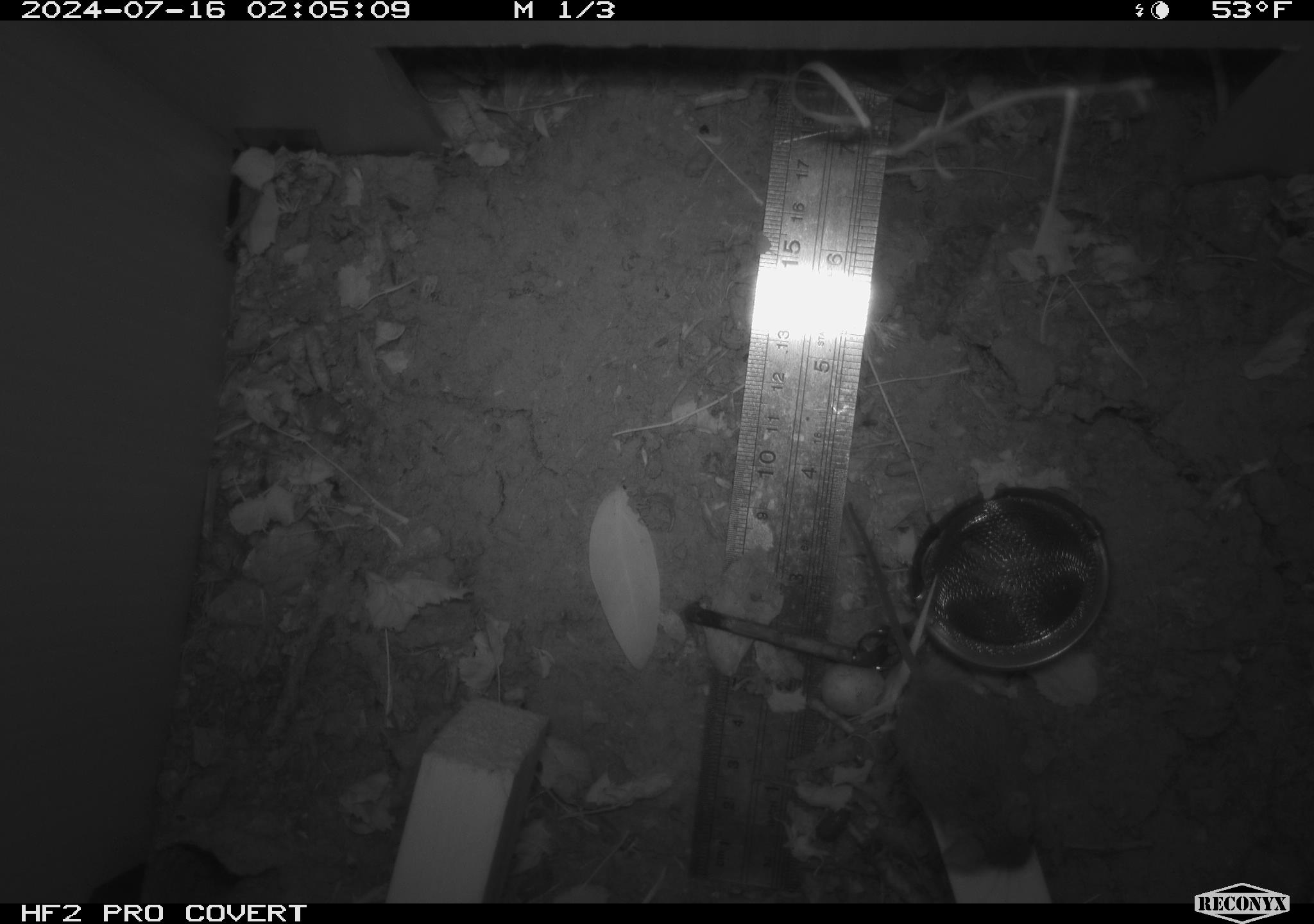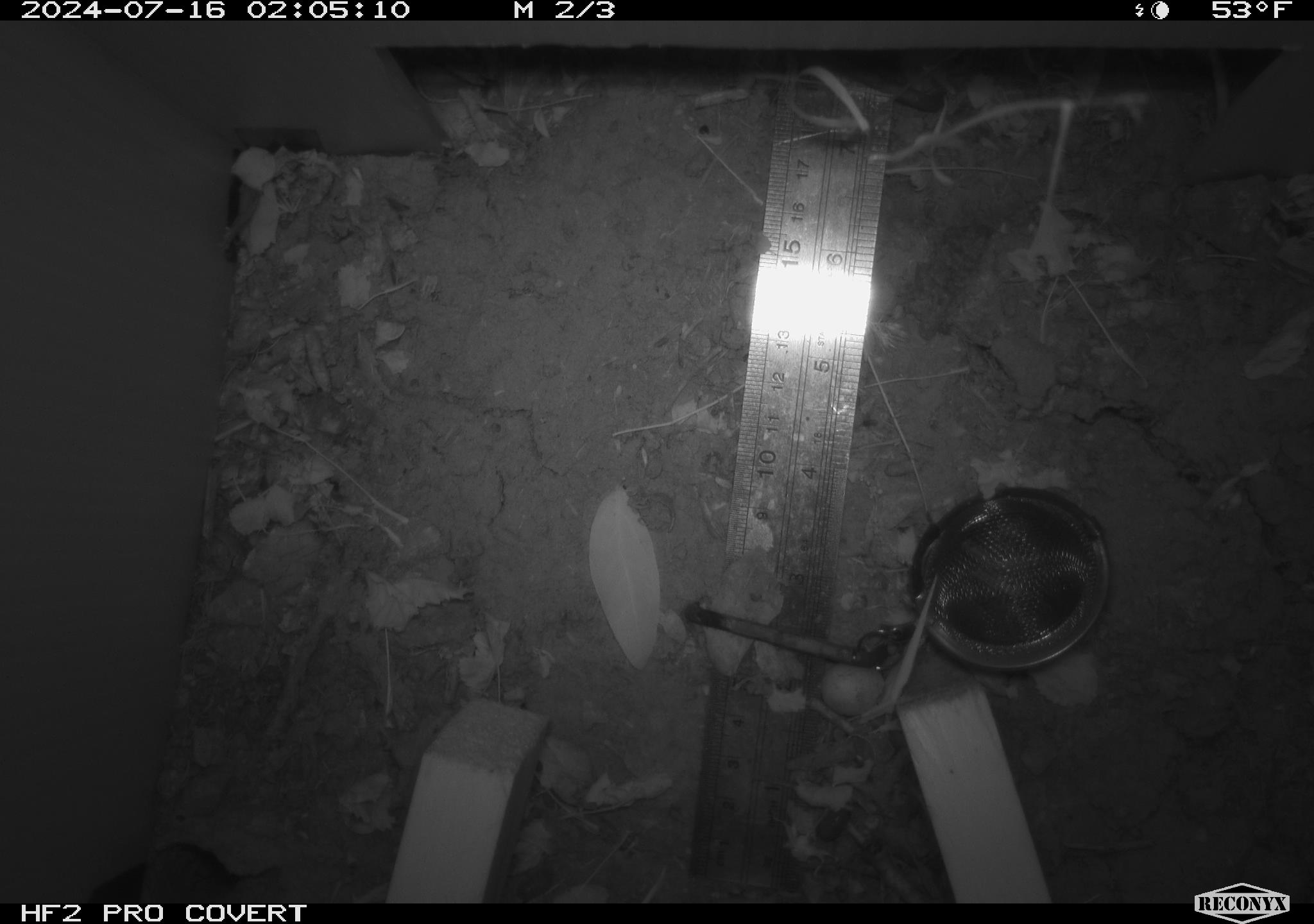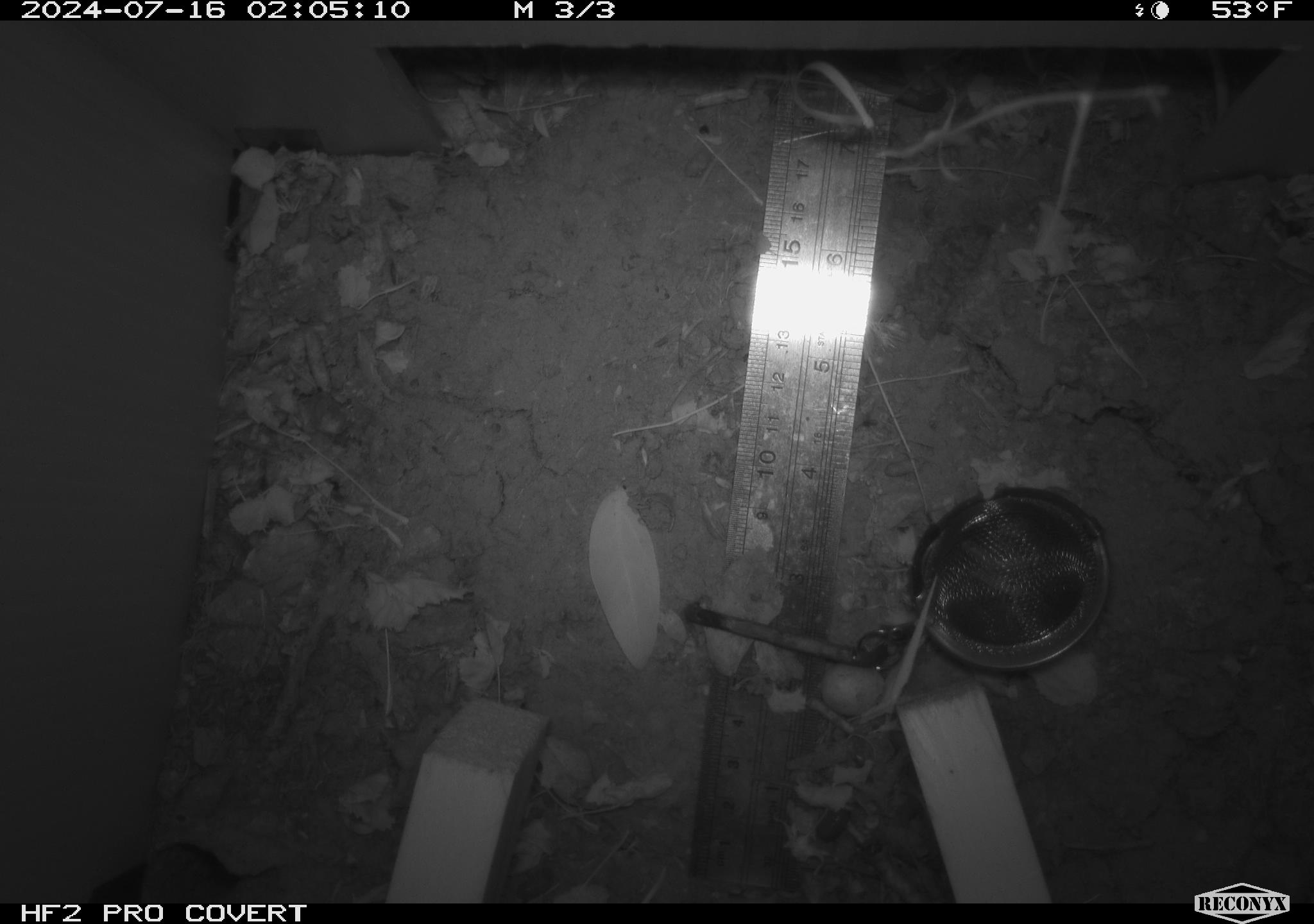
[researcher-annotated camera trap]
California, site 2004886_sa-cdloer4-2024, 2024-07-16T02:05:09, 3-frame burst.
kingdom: Animalia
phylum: Chordata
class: Mammalia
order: Rodentia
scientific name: Rodentia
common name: rodent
Rodent (Rodentia).